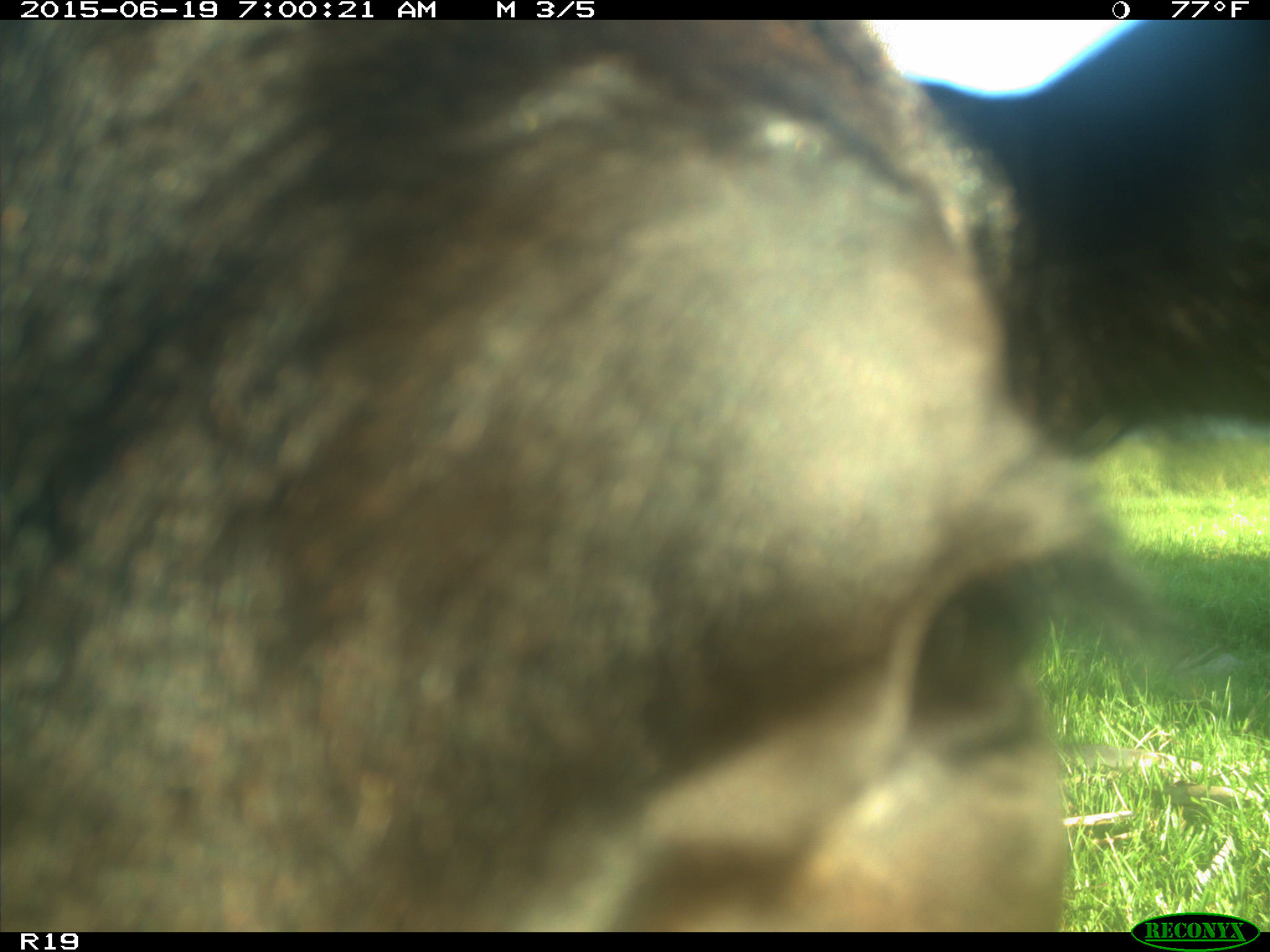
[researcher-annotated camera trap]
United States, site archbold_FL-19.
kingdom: Animalia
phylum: Chordata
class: Mammalia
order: Artiodactyla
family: Bovidae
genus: Bos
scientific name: Bos taurus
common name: domestic cow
Bos taurus (domestic cow).